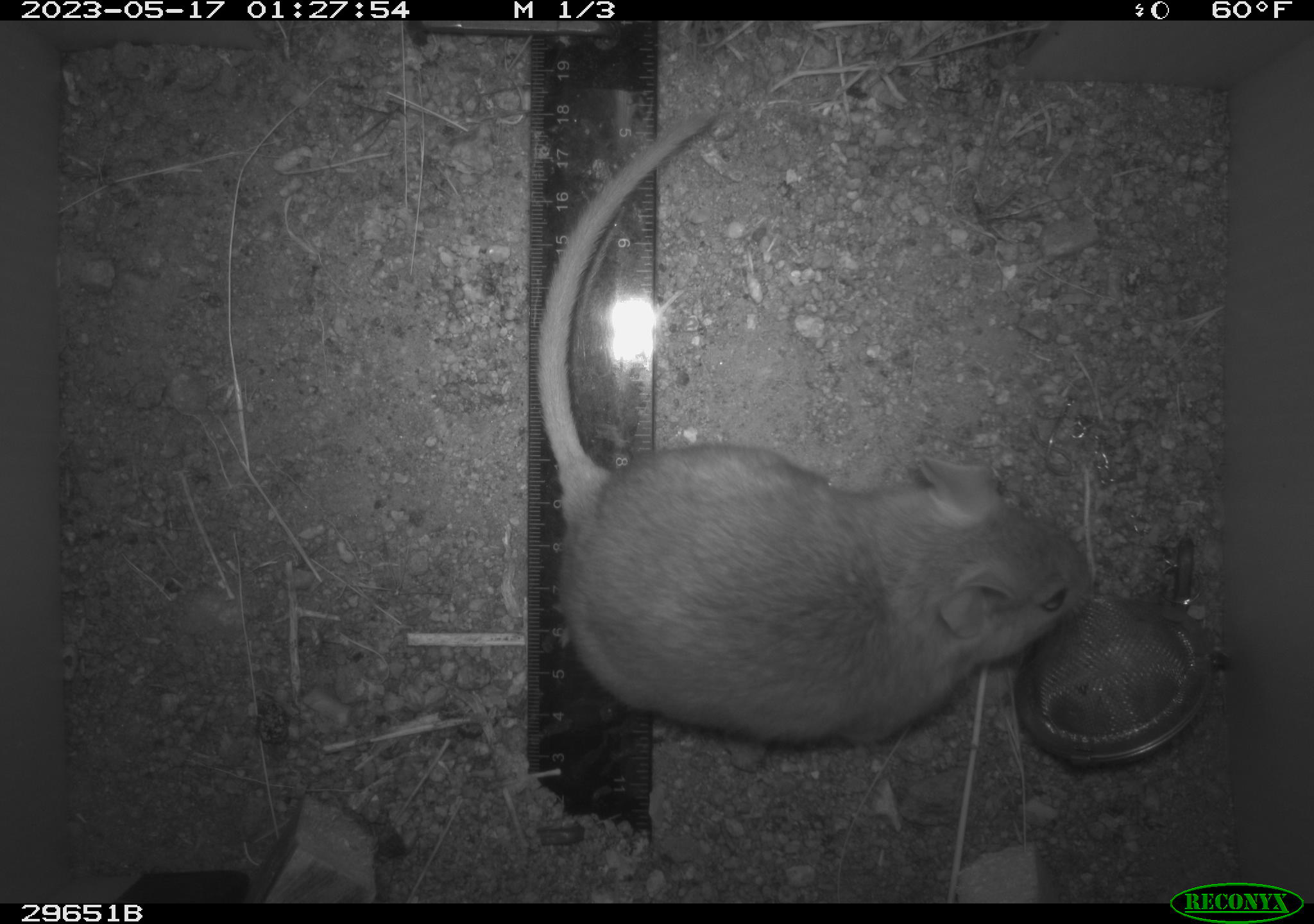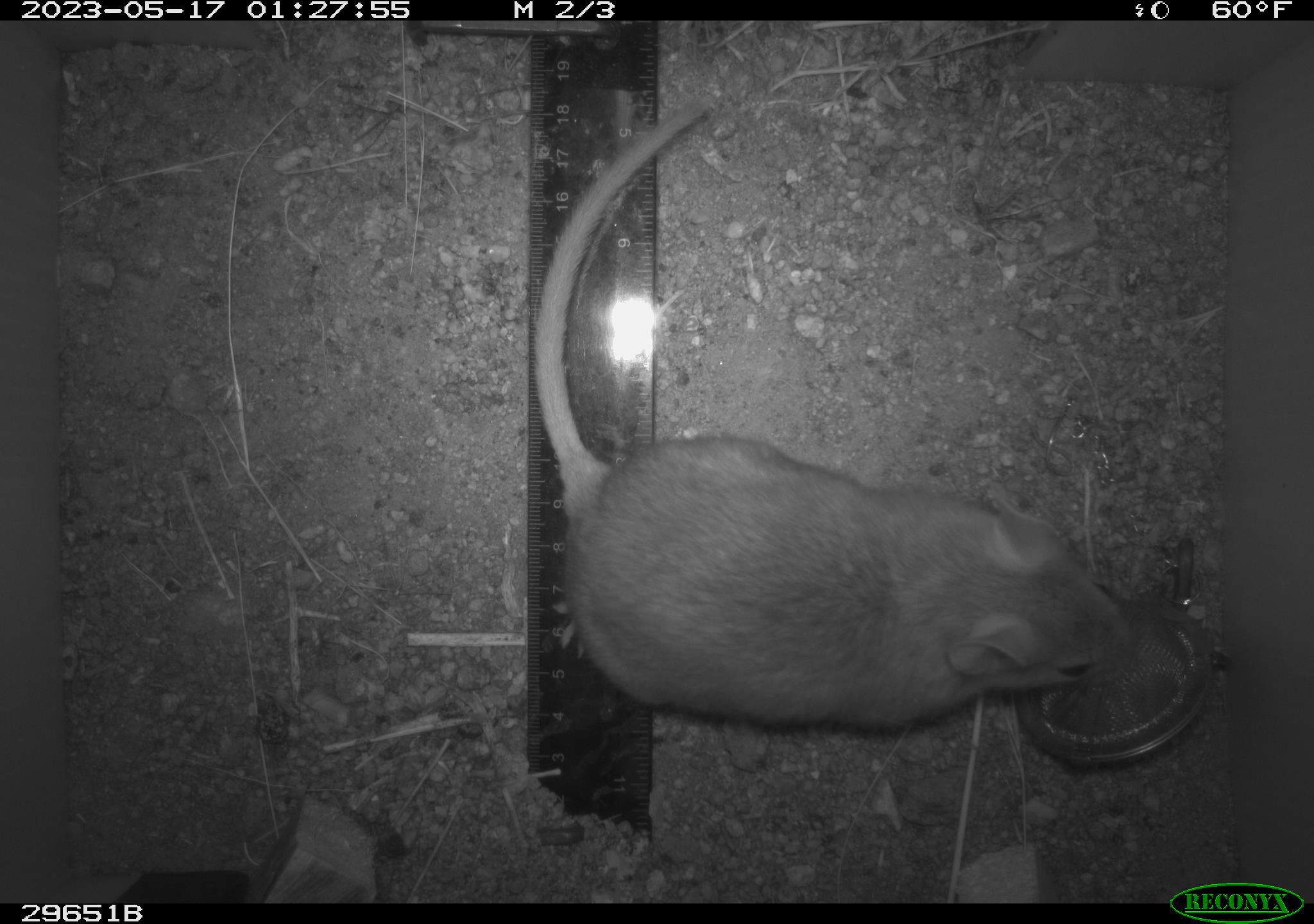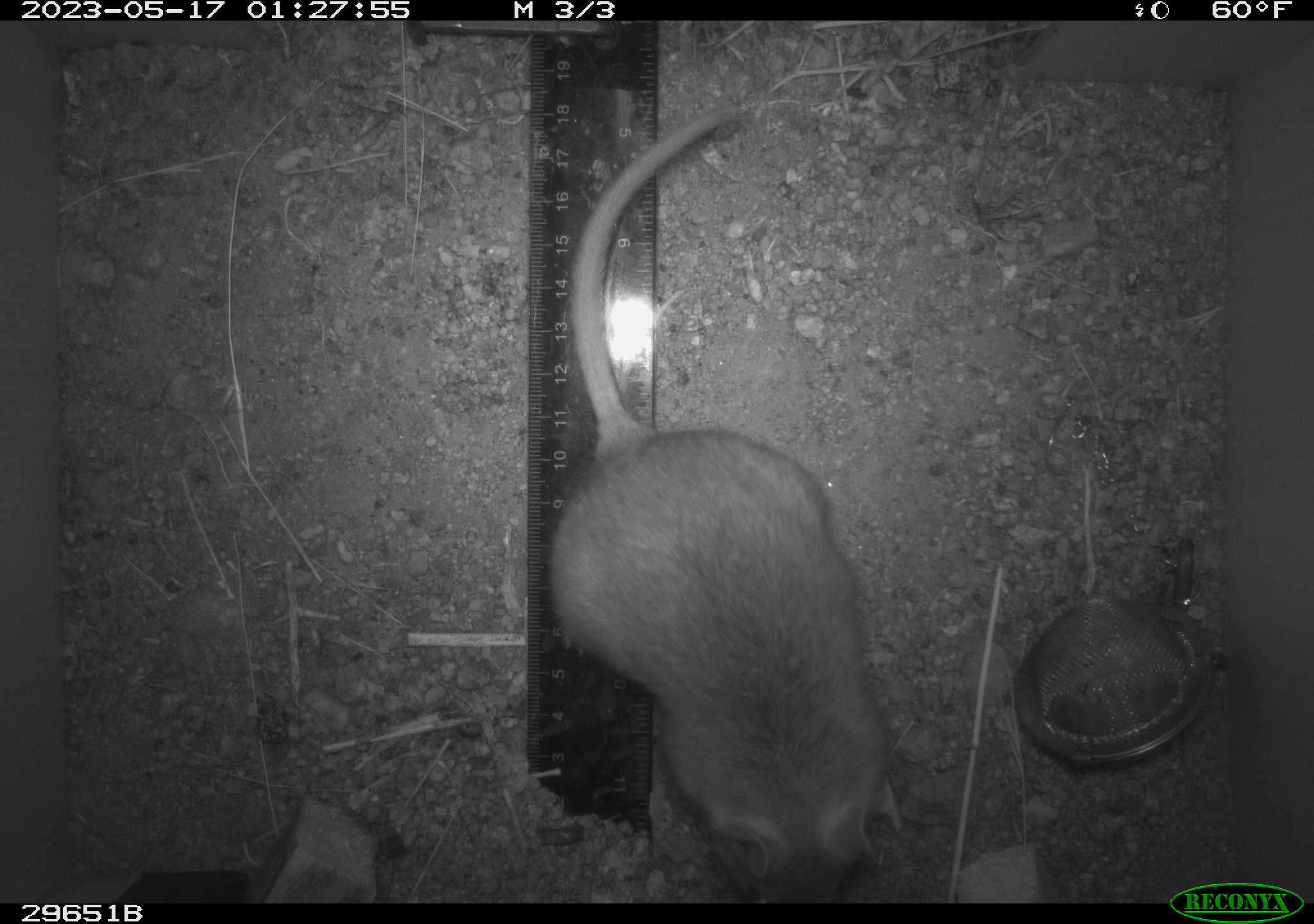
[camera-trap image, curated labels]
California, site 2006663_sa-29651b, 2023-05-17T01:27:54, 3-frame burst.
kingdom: Animalia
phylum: Chordata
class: Mammalia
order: Rodentia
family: Cricetidae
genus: Neotoma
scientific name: Neotoma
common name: pack rat or woodrat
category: neotoma species